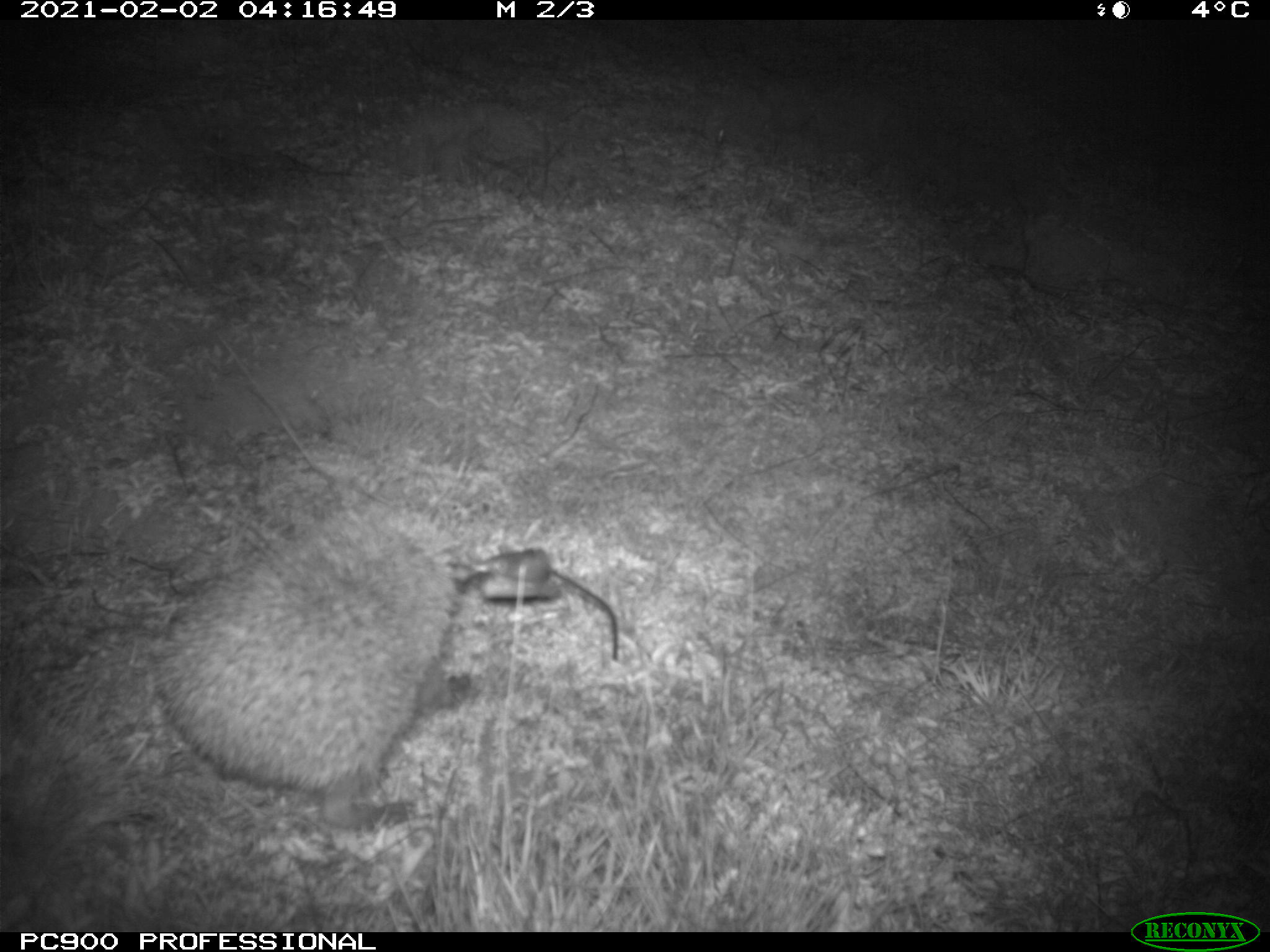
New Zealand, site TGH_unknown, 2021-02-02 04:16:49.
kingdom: Animalia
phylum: Chordata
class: Mammalia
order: Eulipotyphla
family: Erinaceidae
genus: Erinaceus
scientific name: Erinaceus europaeus europaeus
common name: european hedgehog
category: hedgehog